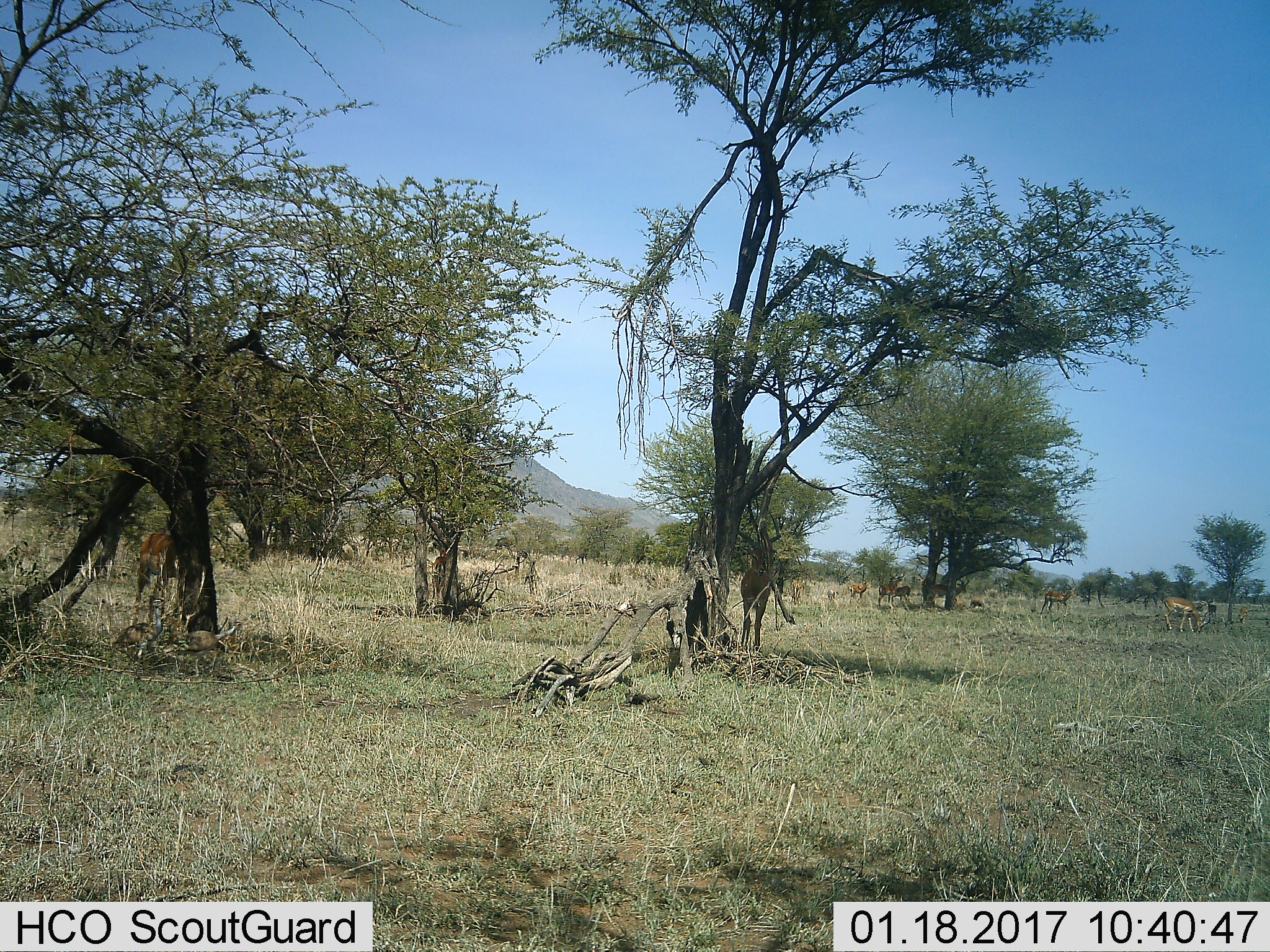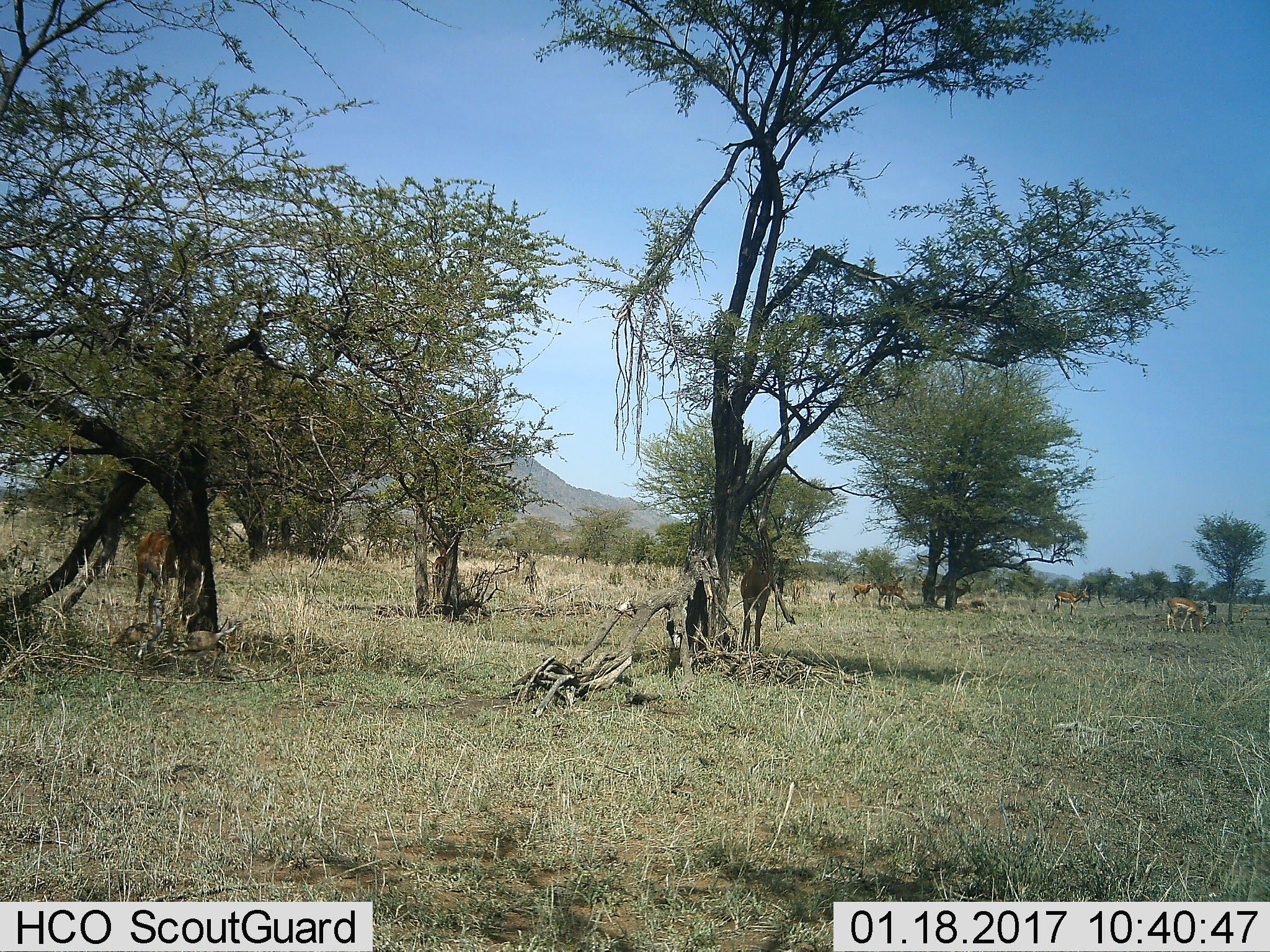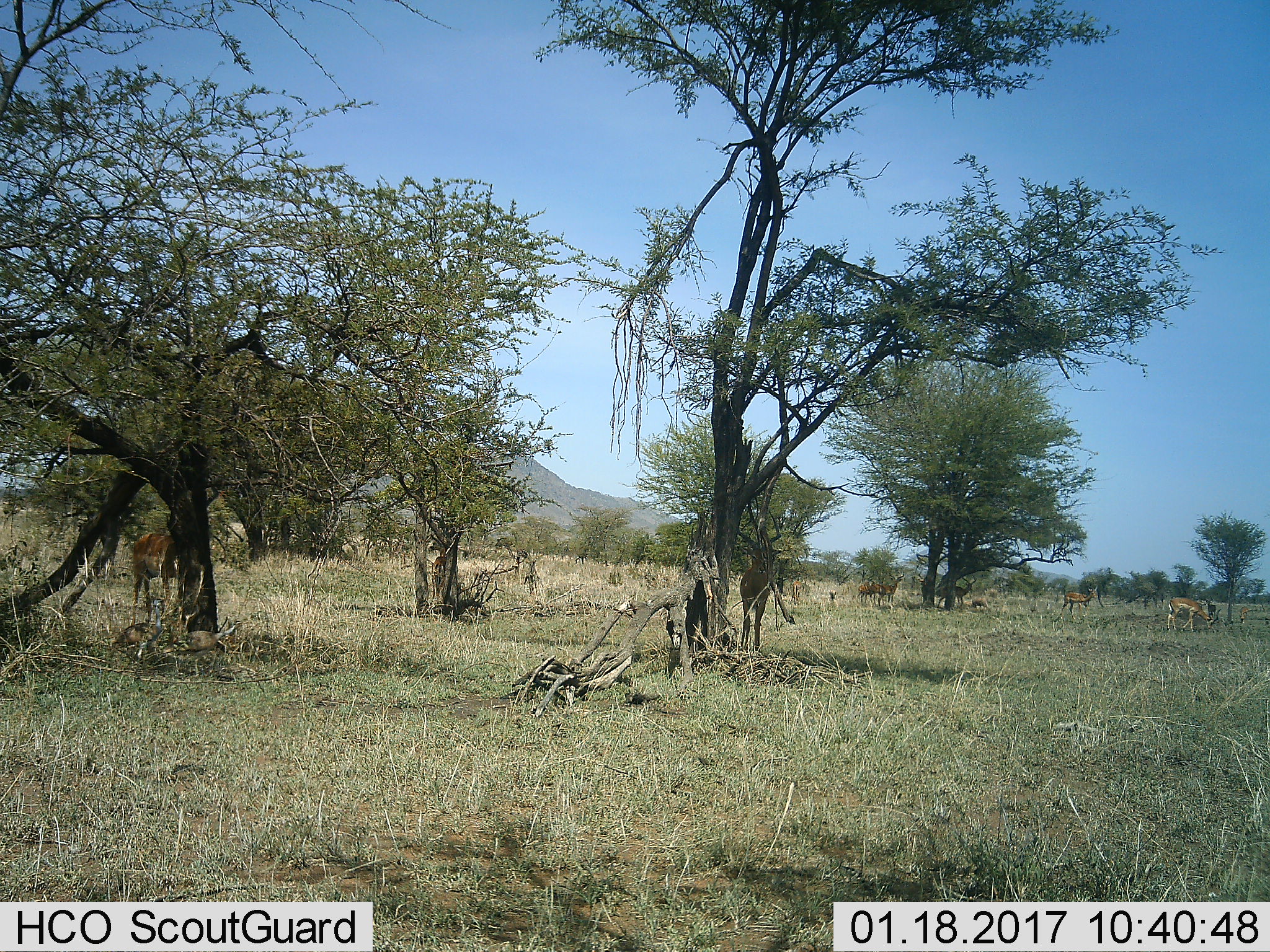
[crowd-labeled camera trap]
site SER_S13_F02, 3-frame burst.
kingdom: Animalia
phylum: Chordata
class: Mammalia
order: Artiodactyla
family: Bovidae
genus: Aepyceros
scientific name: Aepyceros melampus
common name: impala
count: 9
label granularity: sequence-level